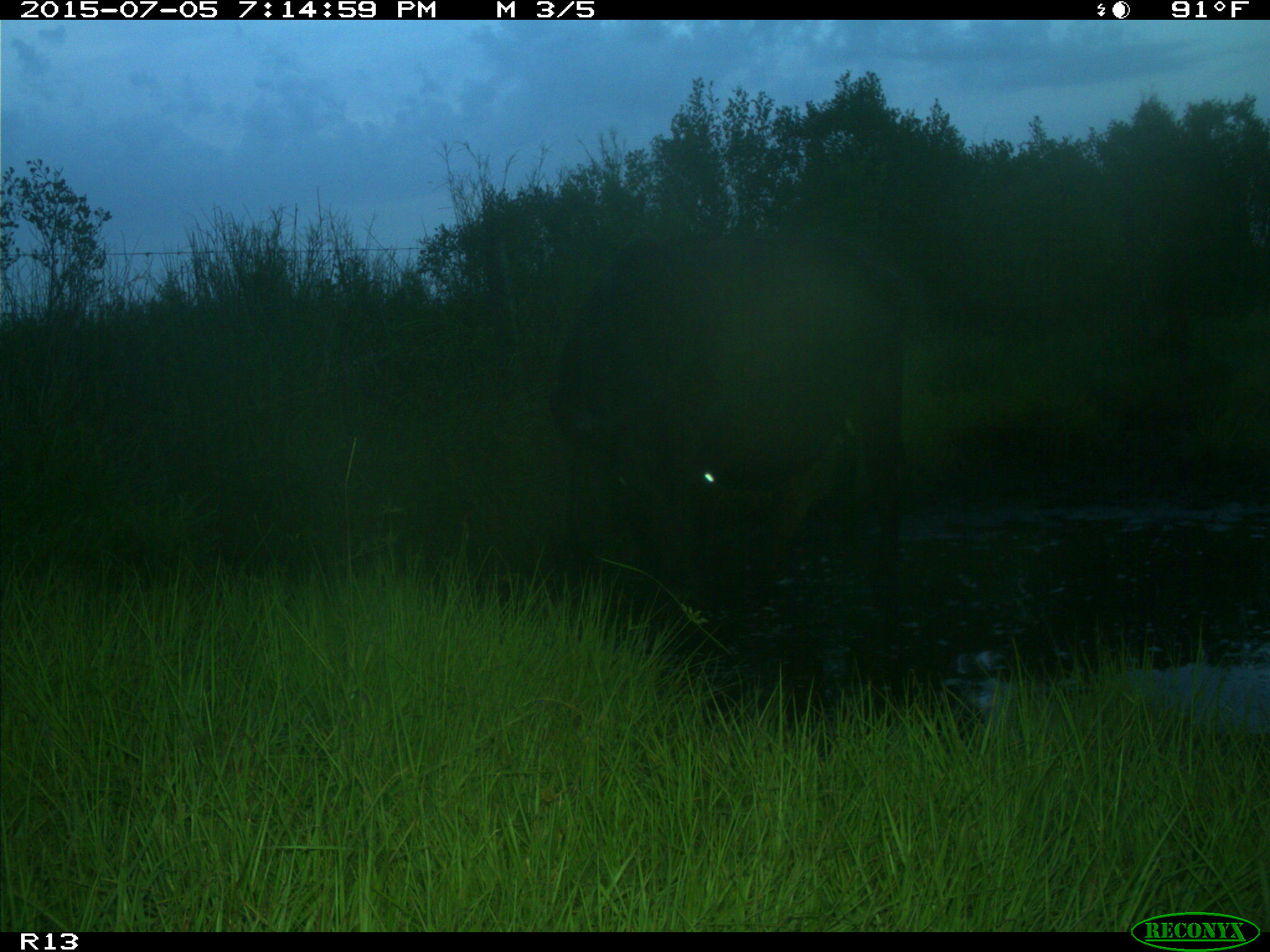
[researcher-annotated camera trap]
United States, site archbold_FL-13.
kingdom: Animalia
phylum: Chordata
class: Mammalia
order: Artiodactyla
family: Bovidae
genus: Bos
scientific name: Bos taurus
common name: domestic cow